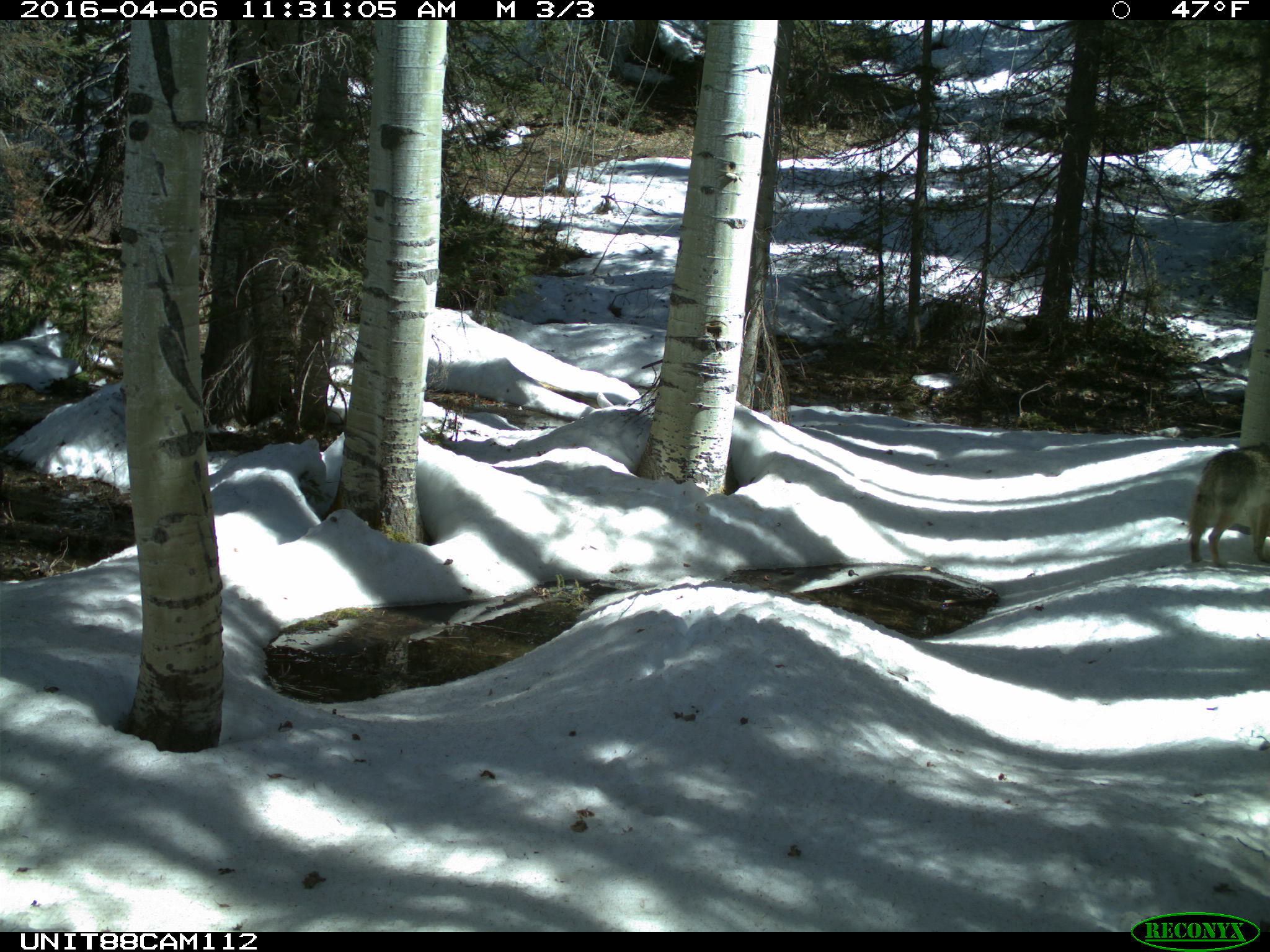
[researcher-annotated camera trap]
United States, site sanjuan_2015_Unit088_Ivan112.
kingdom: Animalia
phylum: Chordata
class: Mammalia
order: Carnivora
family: Canidae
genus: Canis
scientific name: Canis latrans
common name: coyote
Canis latrans (coyote).